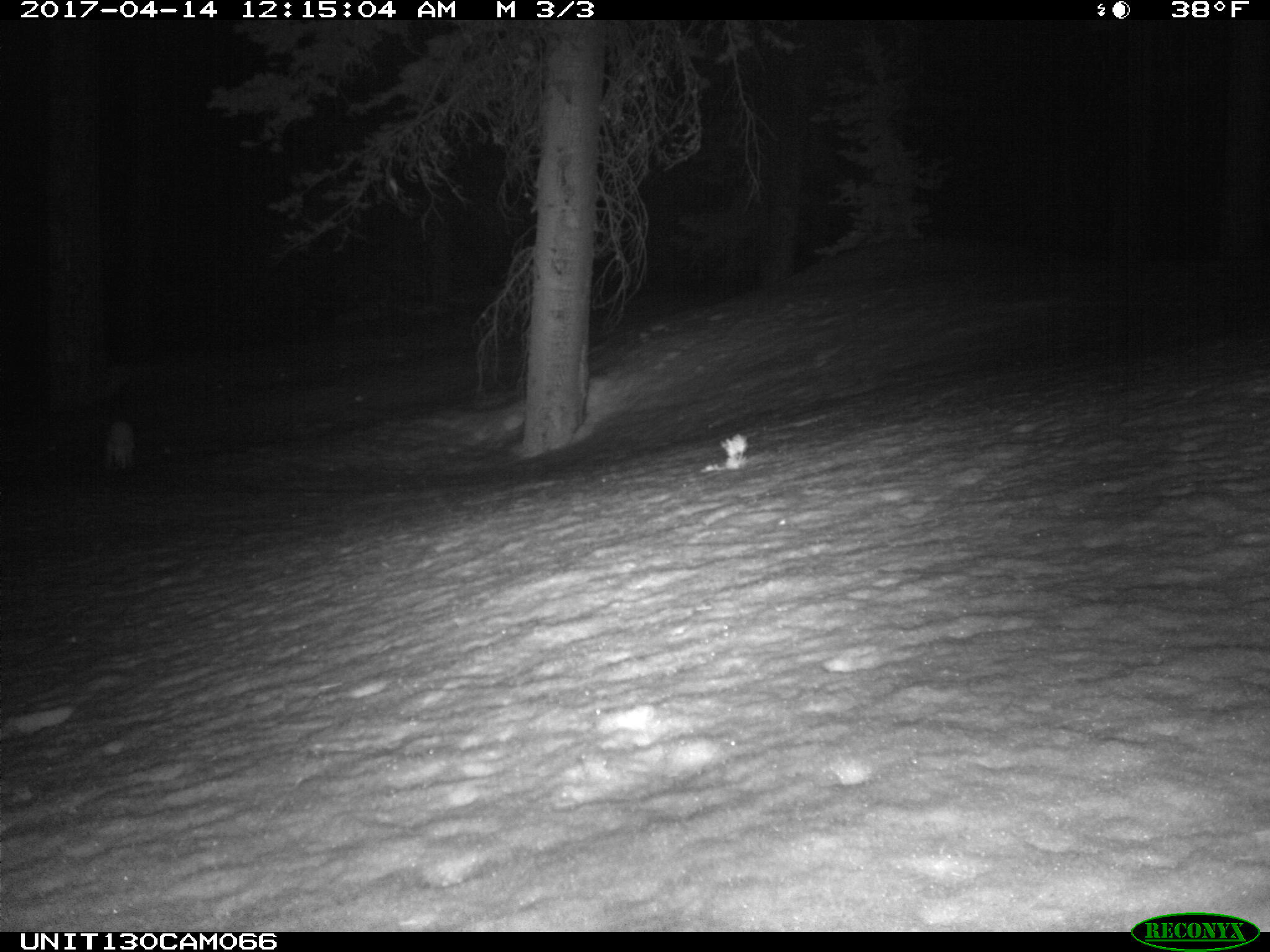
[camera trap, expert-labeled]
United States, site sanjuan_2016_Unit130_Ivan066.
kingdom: Animalia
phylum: Chordata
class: Mammalia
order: Lagomorpha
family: Leporidae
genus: Lepus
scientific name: Lepus americanus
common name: snowshoe hare